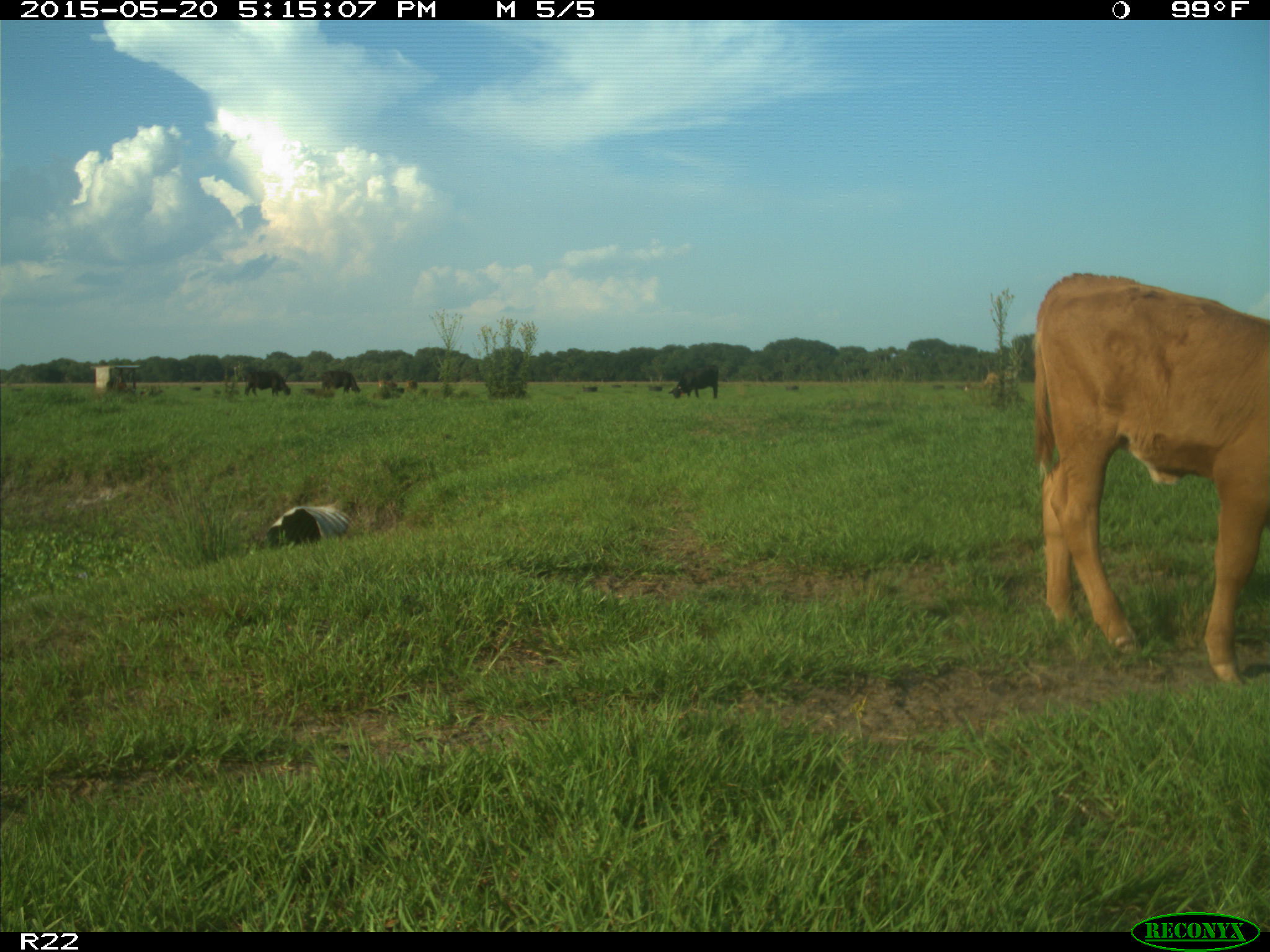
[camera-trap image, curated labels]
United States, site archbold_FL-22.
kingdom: Animalia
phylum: Chordata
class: Mammalia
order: Artiodactyla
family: Bovidae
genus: Bos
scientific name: Bos taurus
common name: domestic cow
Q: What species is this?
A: Bos taurus (domestic cow).